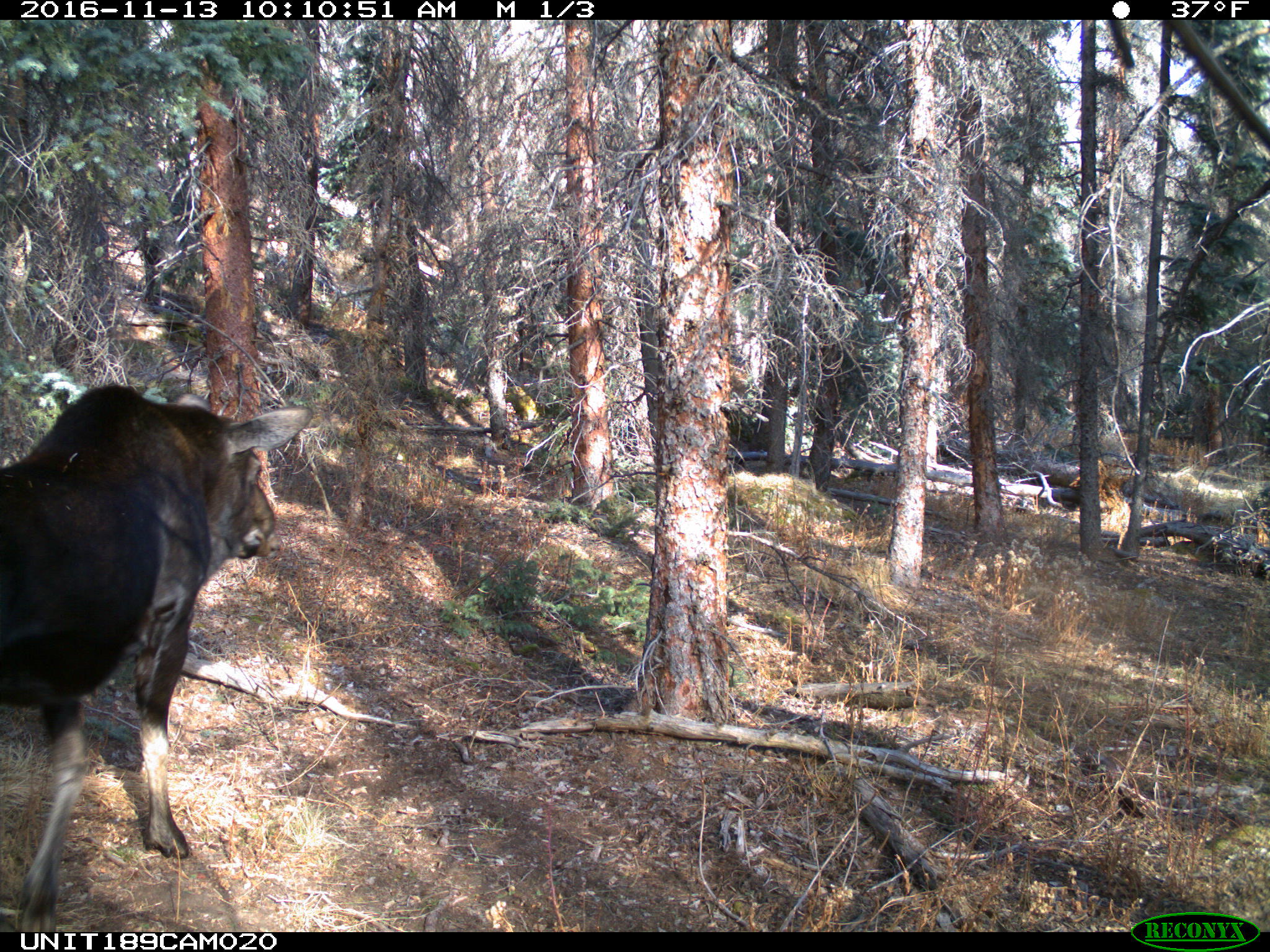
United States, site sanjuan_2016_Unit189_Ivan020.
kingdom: Animalia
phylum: Chordata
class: Mammalia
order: Artiodactyla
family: Cervidae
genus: Alces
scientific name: Alces alces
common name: moose